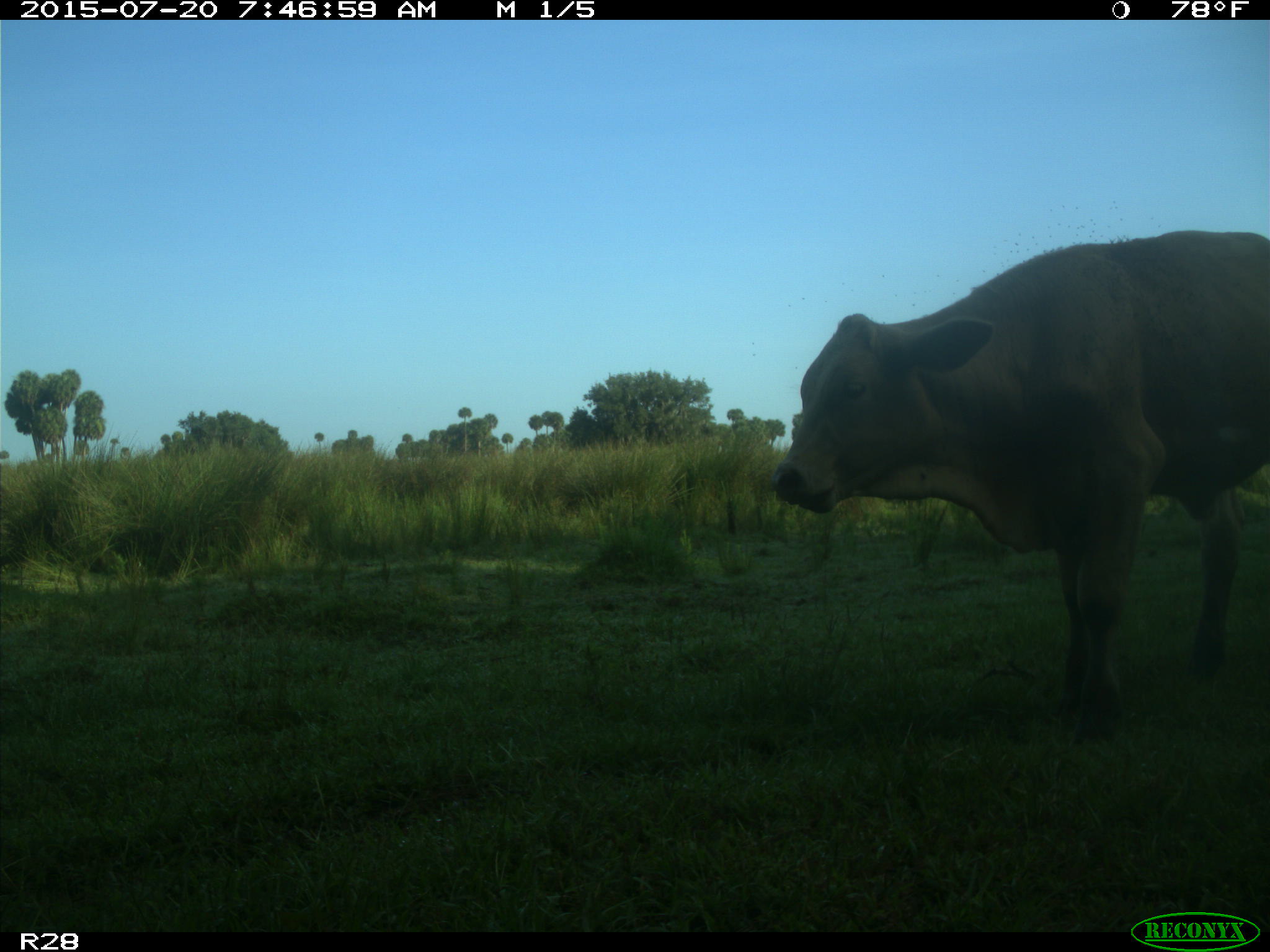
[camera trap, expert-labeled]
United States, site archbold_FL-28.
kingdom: Animalia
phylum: Chordata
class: Mammalia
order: Artiodactyla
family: Bovidae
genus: Bos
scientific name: Bos taurus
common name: domestic cow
Bos taurus (domestic cow).